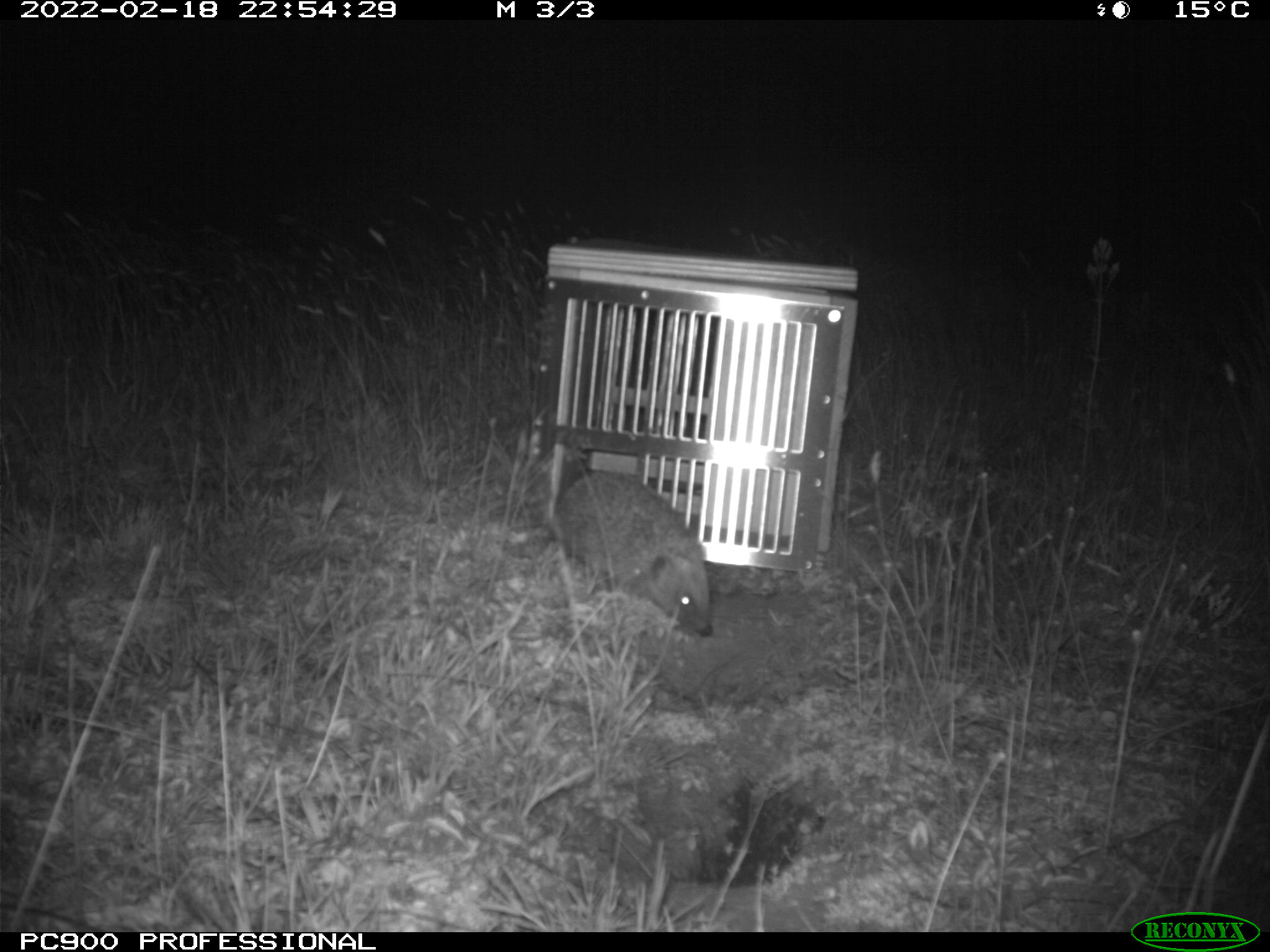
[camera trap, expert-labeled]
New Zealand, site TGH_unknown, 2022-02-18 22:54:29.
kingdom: Animalia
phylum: Chordata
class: Mammalia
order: Eulipotyphla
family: Erinaceidae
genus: Erinaceus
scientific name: Erinaceus europaeus europaeus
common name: european hedgehog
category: hedgehog